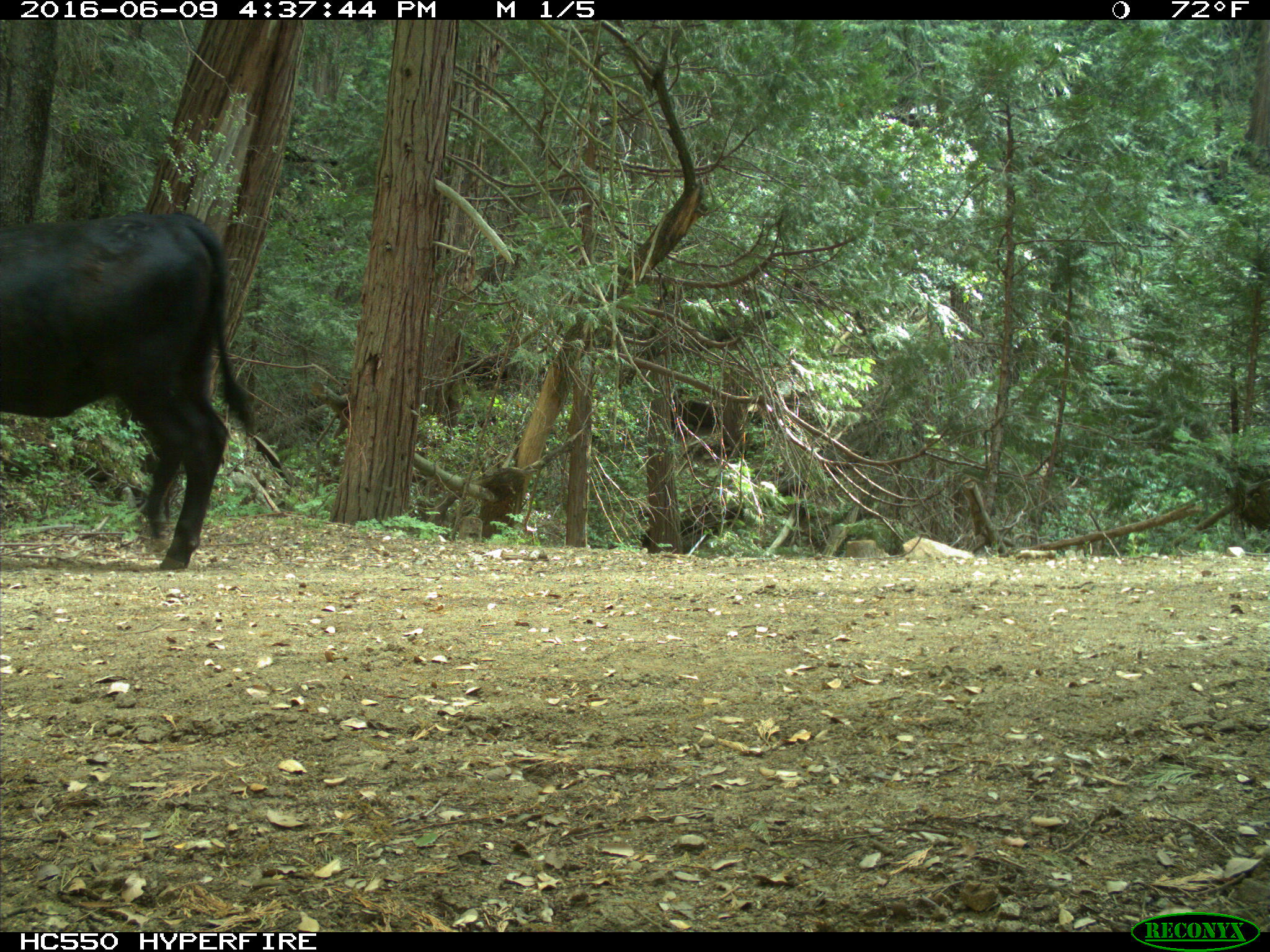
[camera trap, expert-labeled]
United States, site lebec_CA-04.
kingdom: Animalia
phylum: Chordata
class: Mammalia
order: Artiodactyla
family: Bovidae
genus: Bos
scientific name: Bos taurus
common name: domestic cow